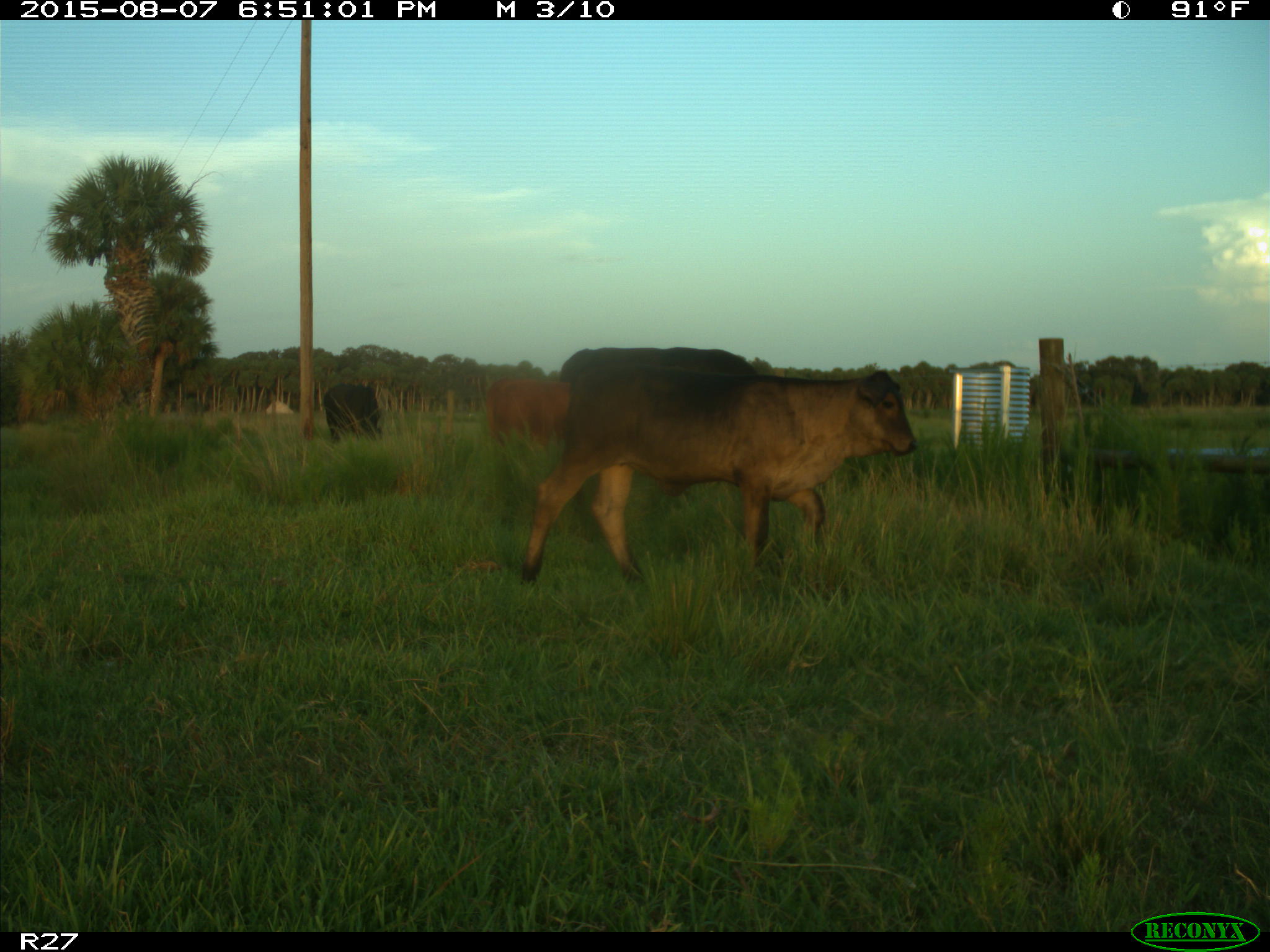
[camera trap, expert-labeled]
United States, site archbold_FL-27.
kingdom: Animalia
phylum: Chordata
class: Mammalia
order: Artiodactyla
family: Bovidae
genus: Bos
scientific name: Bos taurus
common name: domestic cow